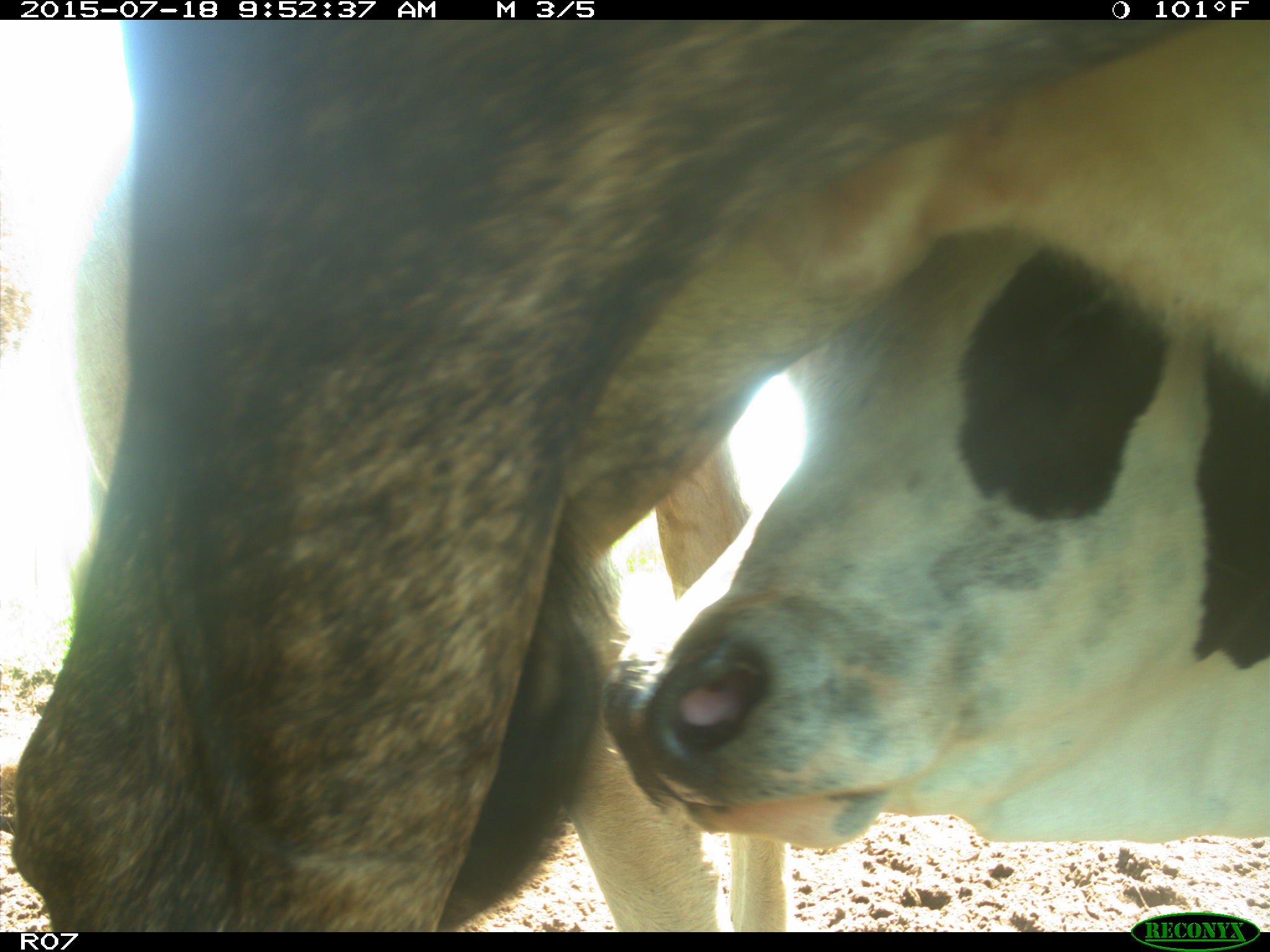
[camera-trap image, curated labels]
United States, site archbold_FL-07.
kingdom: Animalia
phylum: Chordata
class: Mammalia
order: Artiodactyla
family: Bovidae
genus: Bos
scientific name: Bos taurus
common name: domestic cow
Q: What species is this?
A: Bos taurus (domestic cow).